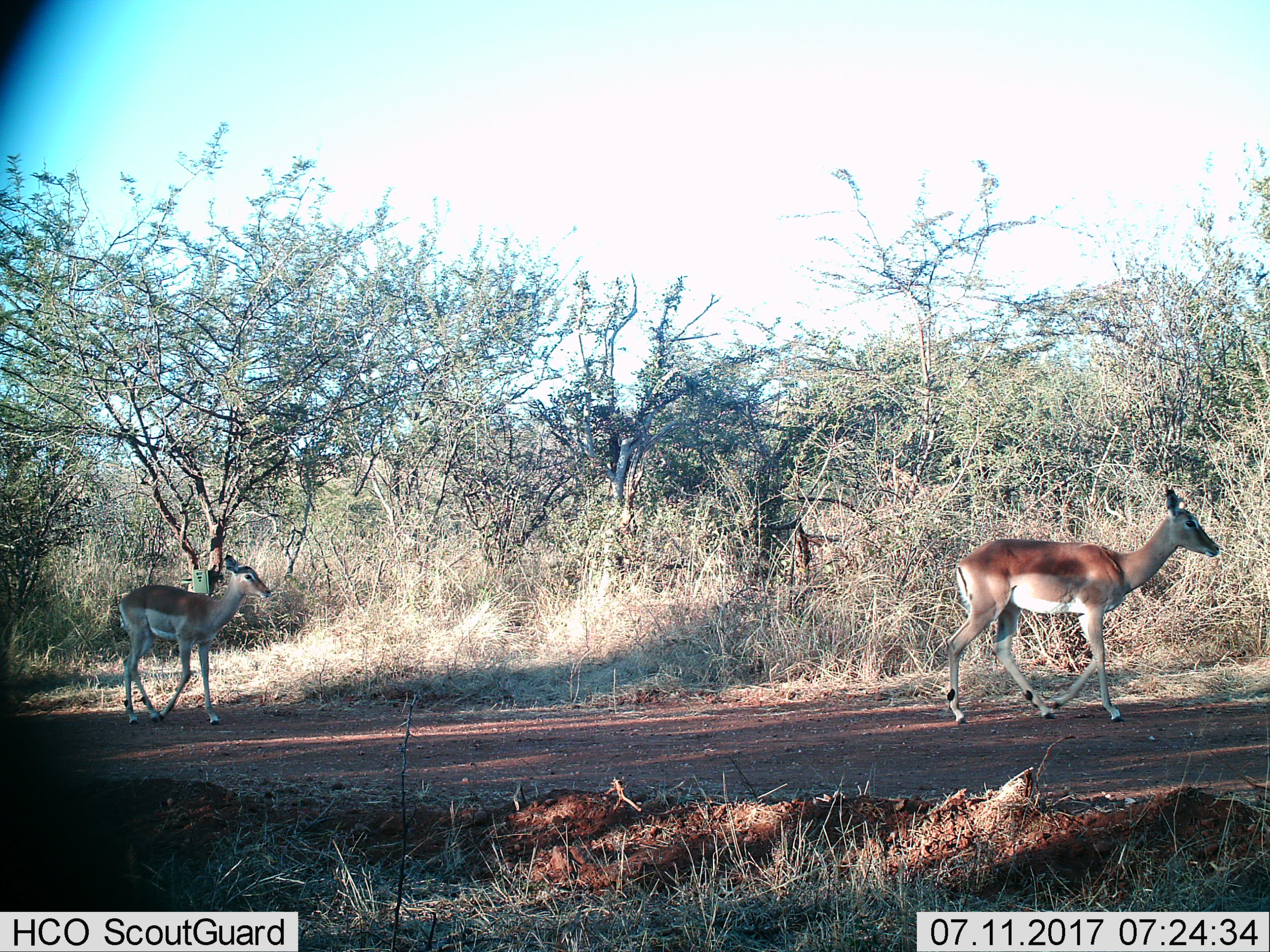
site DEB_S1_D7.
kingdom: Animalia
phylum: Chordata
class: Mammalia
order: Artiodactyla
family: Bovidae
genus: Aepyceros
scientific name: Aepyceros melampus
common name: impala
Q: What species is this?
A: Impala (Aepyceros melampus).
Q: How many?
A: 2.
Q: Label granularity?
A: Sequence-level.